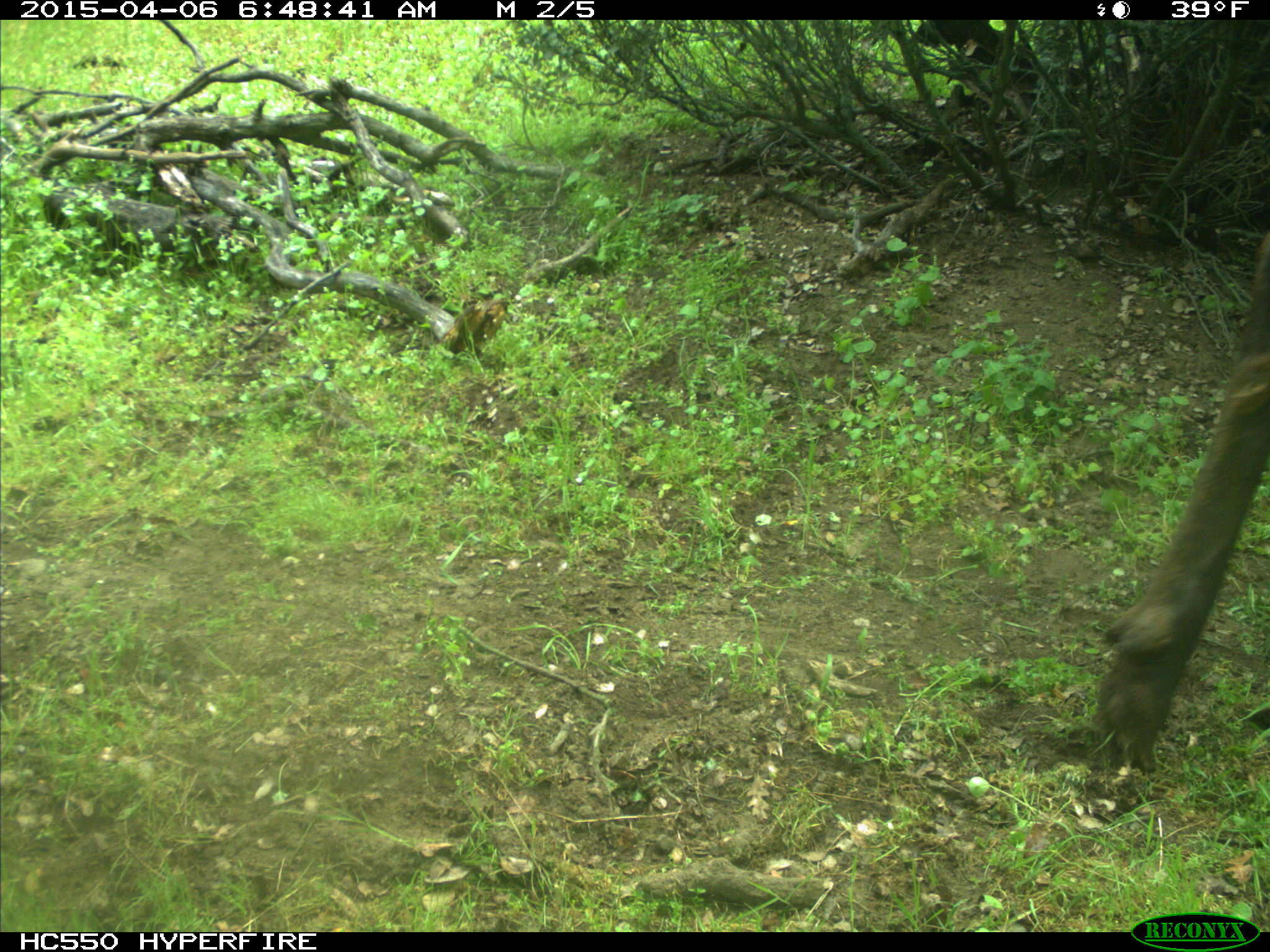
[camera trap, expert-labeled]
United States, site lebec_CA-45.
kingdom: Animalia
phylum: Chordata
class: Mammalia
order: Artiodactyla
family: Cervidae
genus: Cervus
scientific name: Cervus canadensis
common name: elk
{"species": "Cervus canadensis (elk)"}